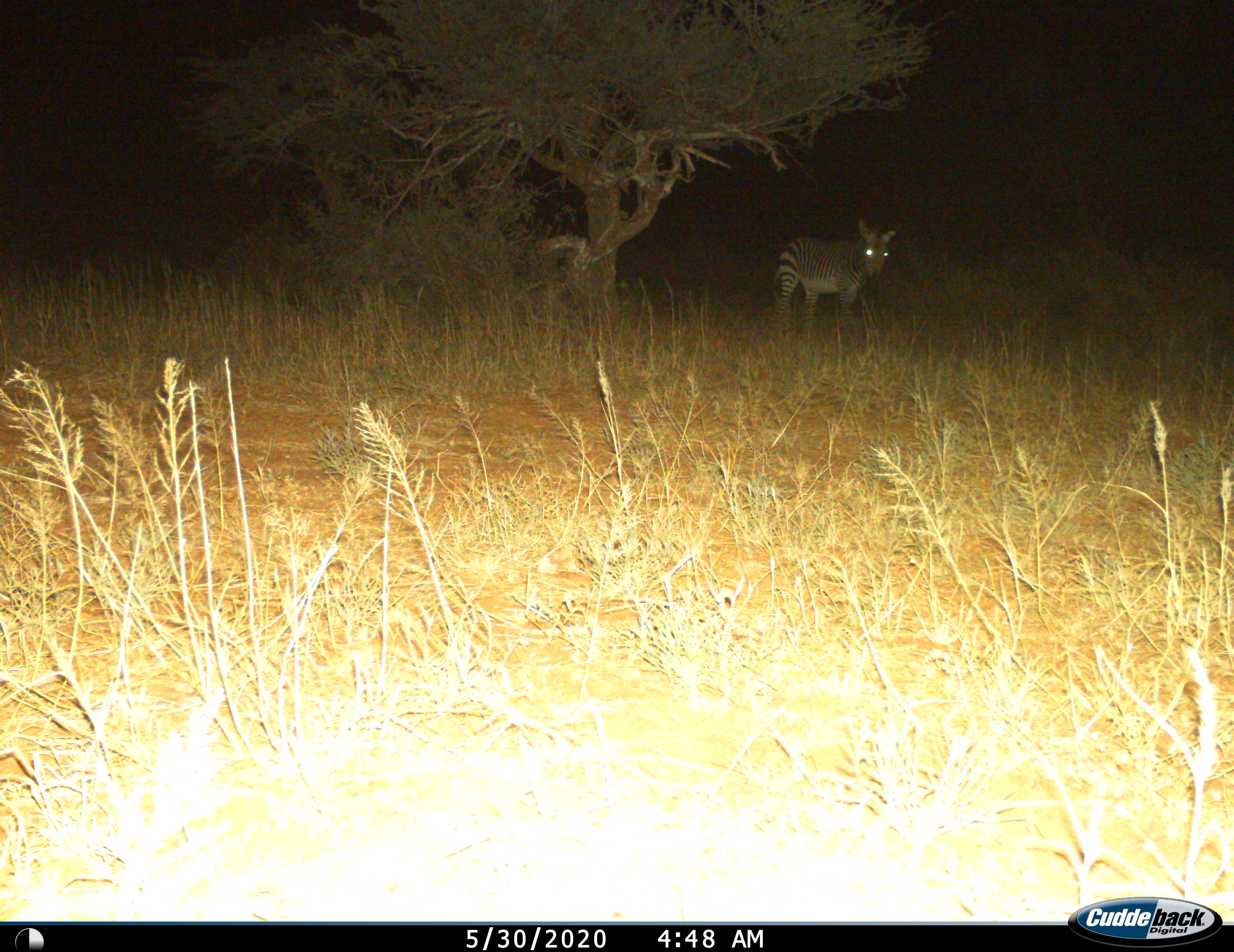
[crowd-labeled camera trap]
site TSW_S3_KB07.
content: unidentified animal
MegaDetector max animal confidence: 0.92